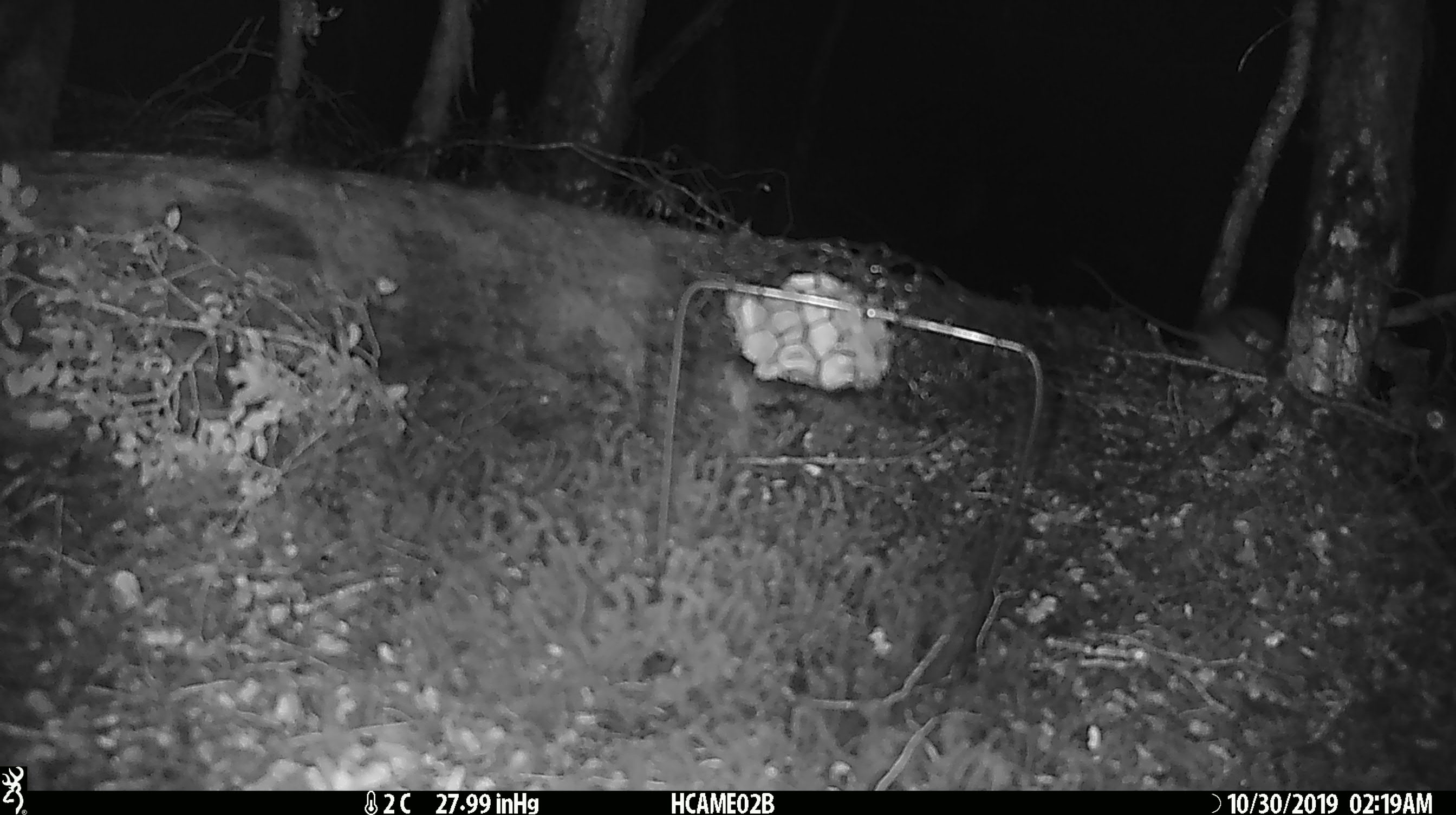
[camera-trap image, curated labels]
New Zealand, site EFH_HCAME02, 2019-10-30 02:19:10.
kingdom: Animalia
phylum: Chordata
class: Mammalia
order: Rodentia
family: Muridae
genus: Mus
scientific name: Mus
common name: mouse